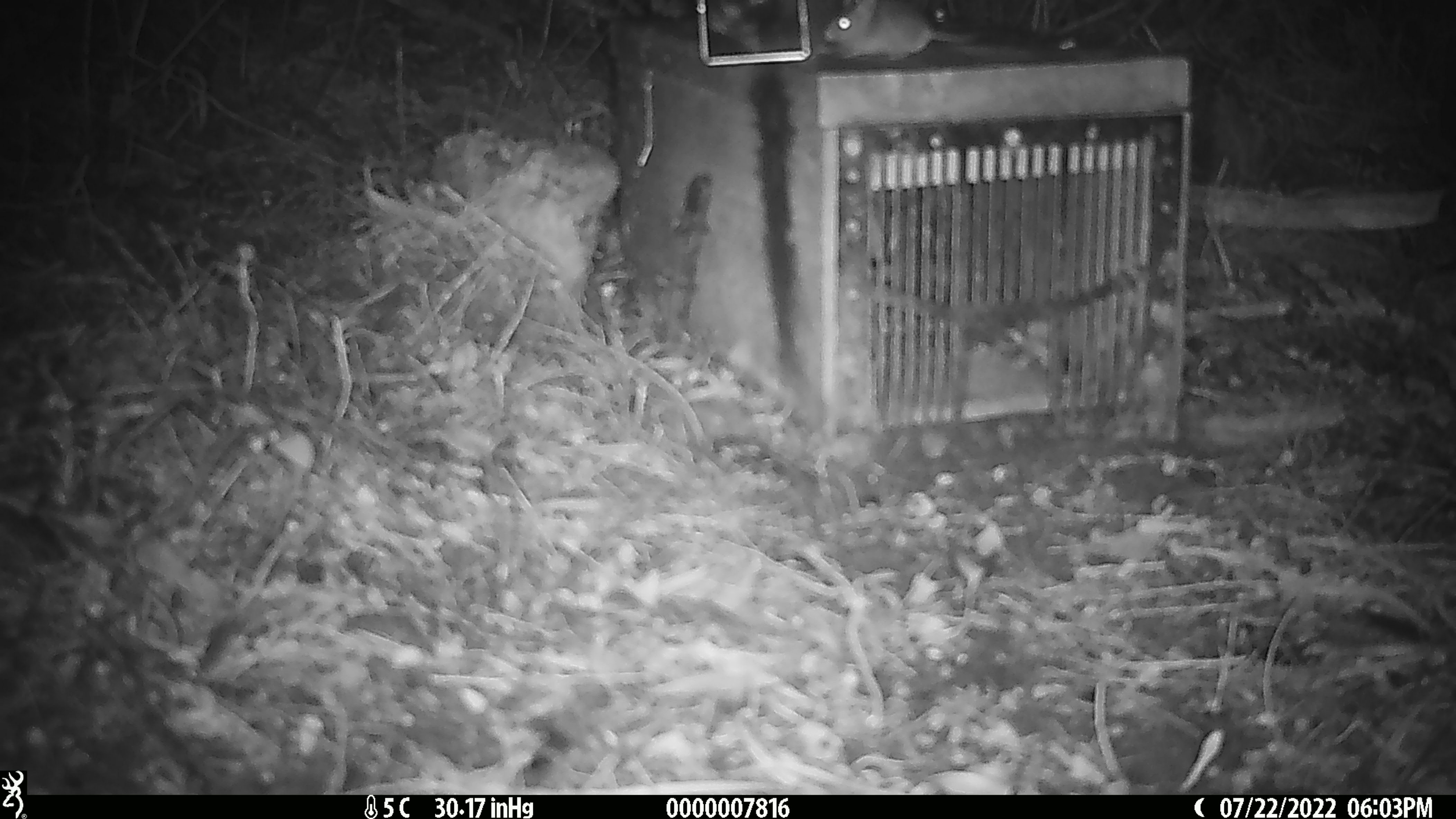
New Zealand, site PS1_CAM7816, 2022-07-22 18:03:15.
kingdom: Animalia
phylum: Chordata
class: Mammalia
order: Rodentia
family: Muridae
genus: Mus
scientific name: Mus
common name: mouse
Mouse (Mus).